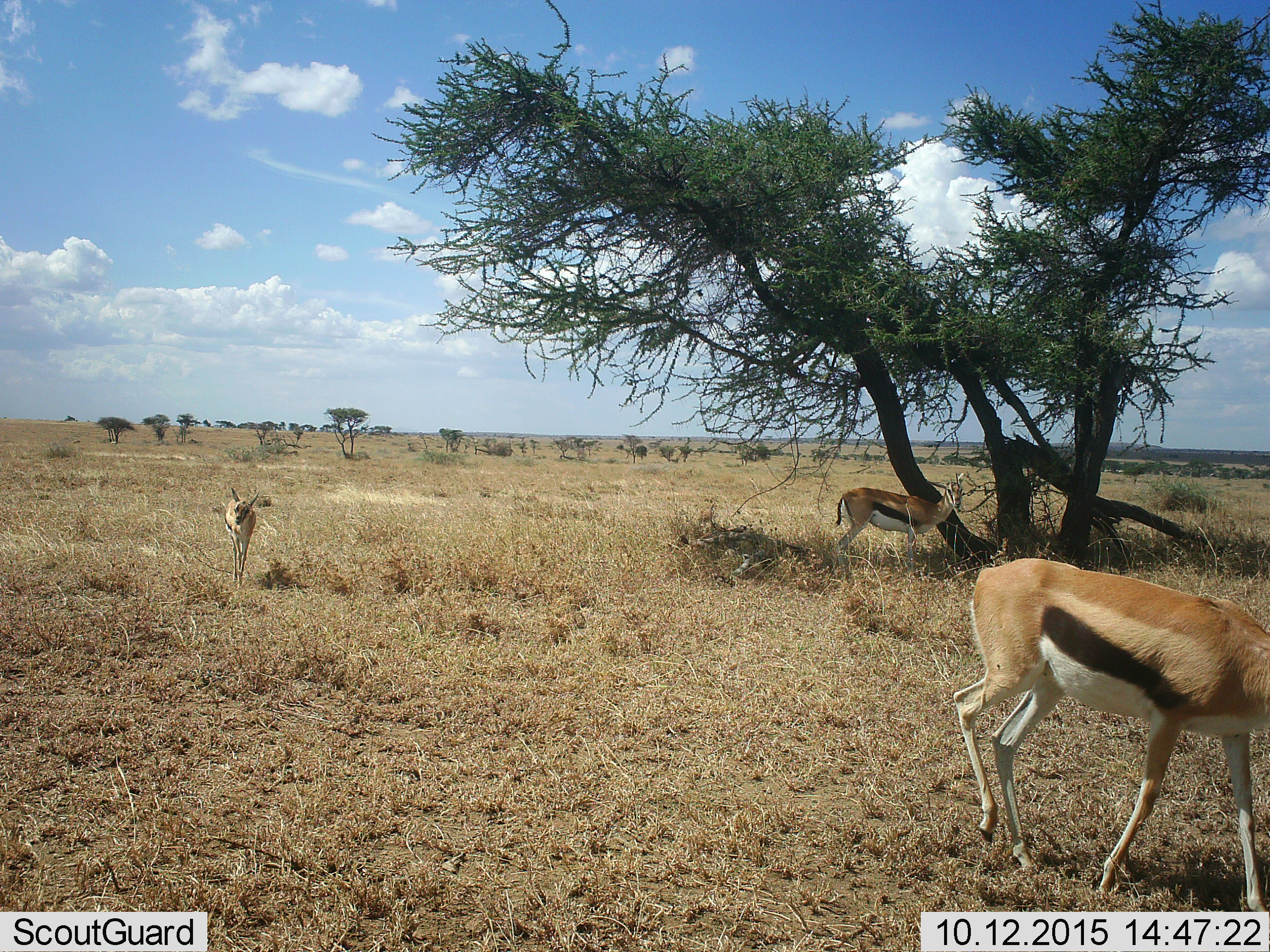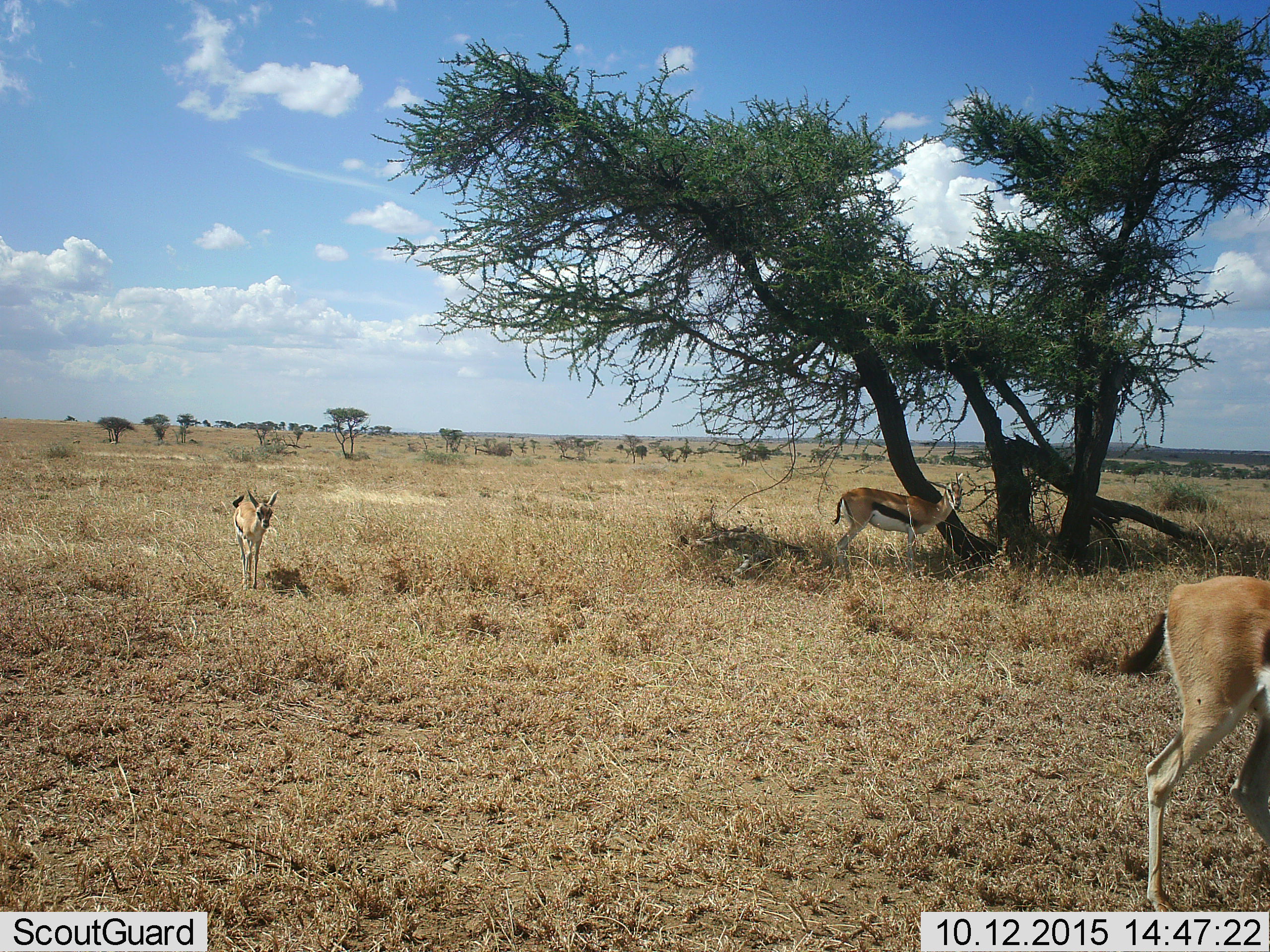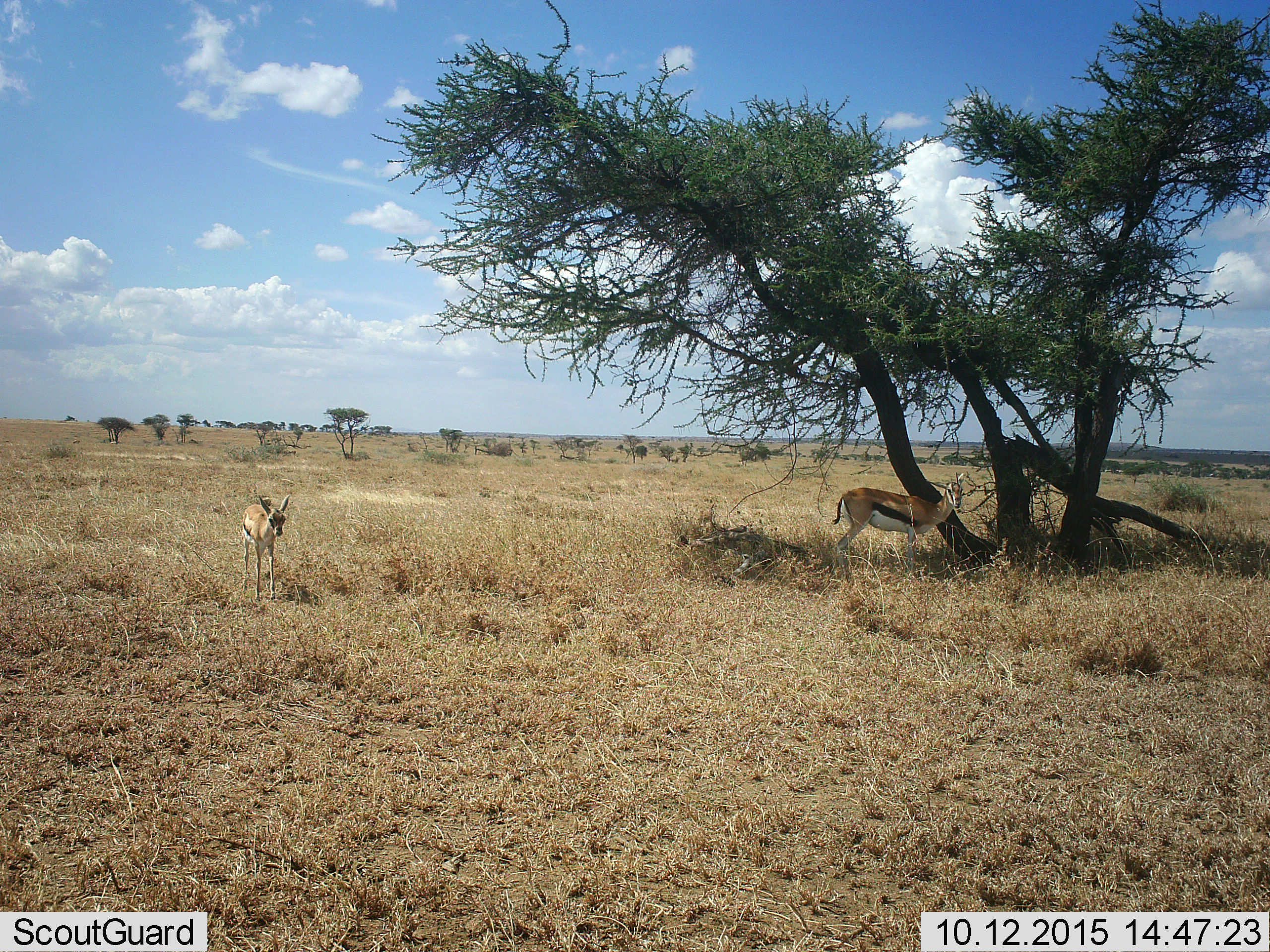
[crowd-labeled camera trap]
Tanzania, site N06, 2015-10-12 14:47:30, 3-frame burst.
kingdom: Animalia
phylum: Chordata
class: Mammalia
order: Artiodactyla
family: Bovidae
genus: Eudorcas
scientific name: Eudorcas thomsonii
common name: thomson's gazelle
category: gazellethomsons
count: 3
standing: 80%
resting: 10%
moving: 90%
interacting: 0%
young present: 60%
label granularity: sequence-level